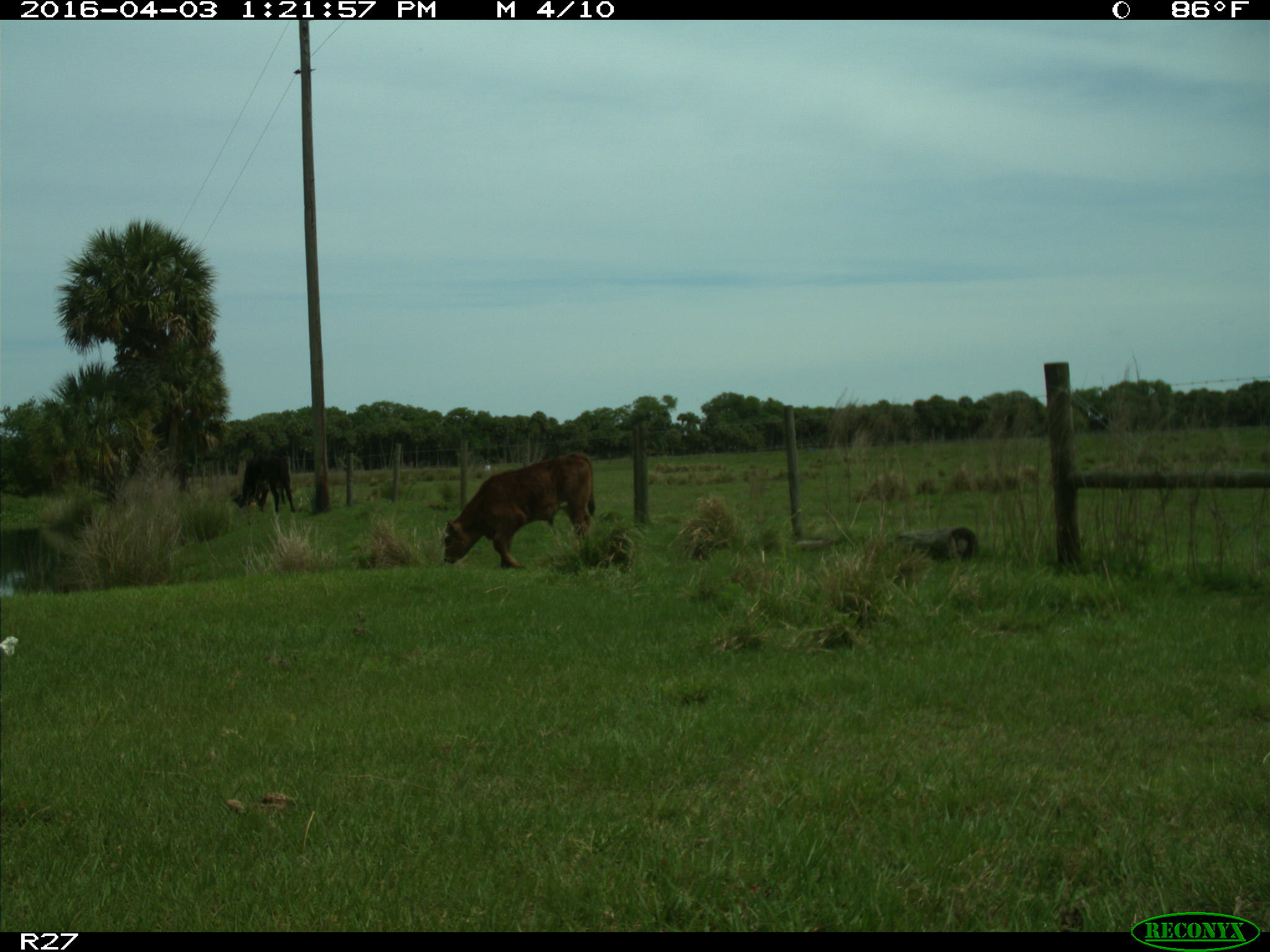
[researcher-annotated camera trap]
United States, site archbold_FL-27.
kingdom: Animalia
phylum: Chordata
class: Mammalia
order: Artiodactyla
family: Bovidae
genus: Bos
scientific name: Bos taurus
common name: domestic cow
Bos taurus (domestic cow).